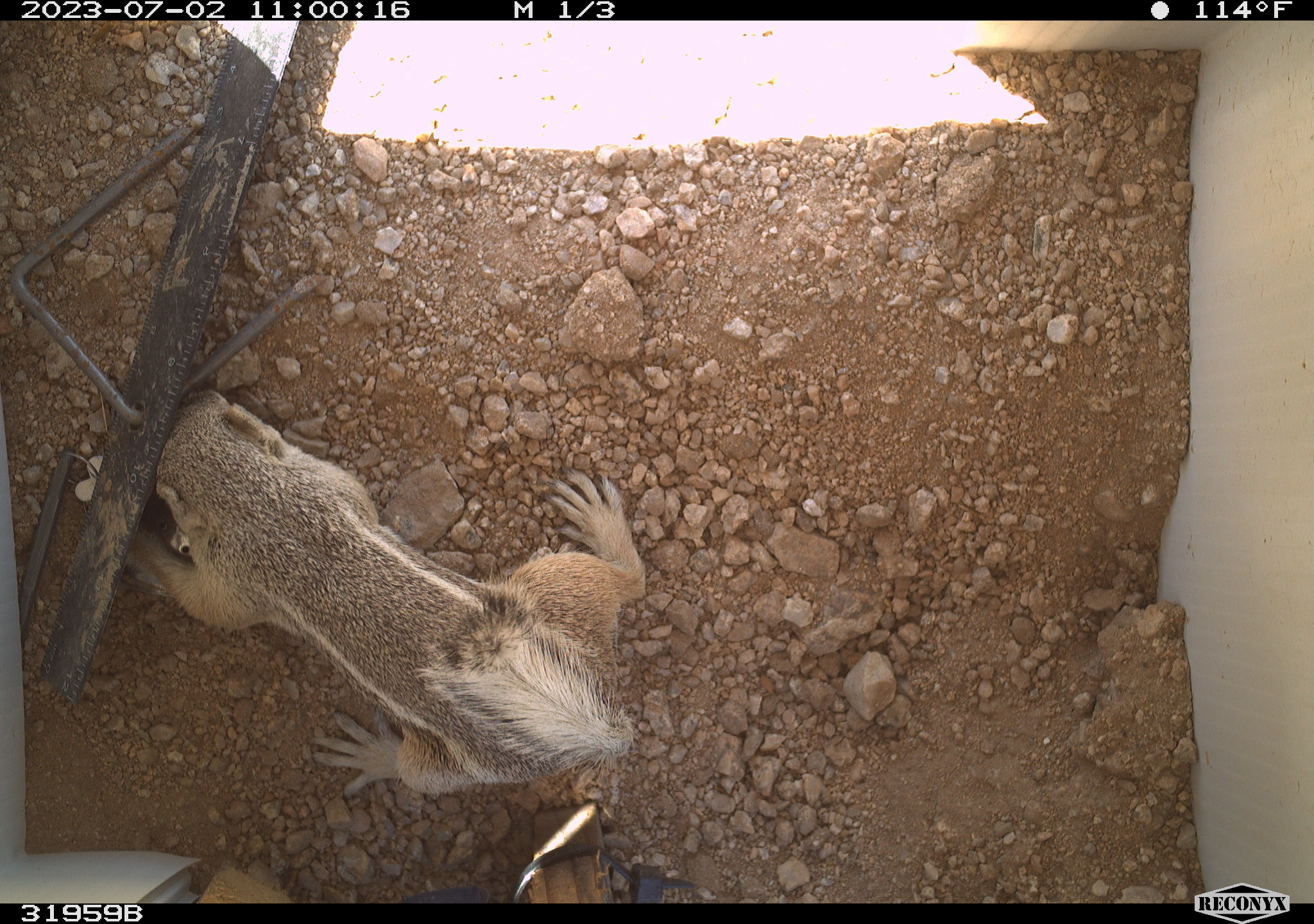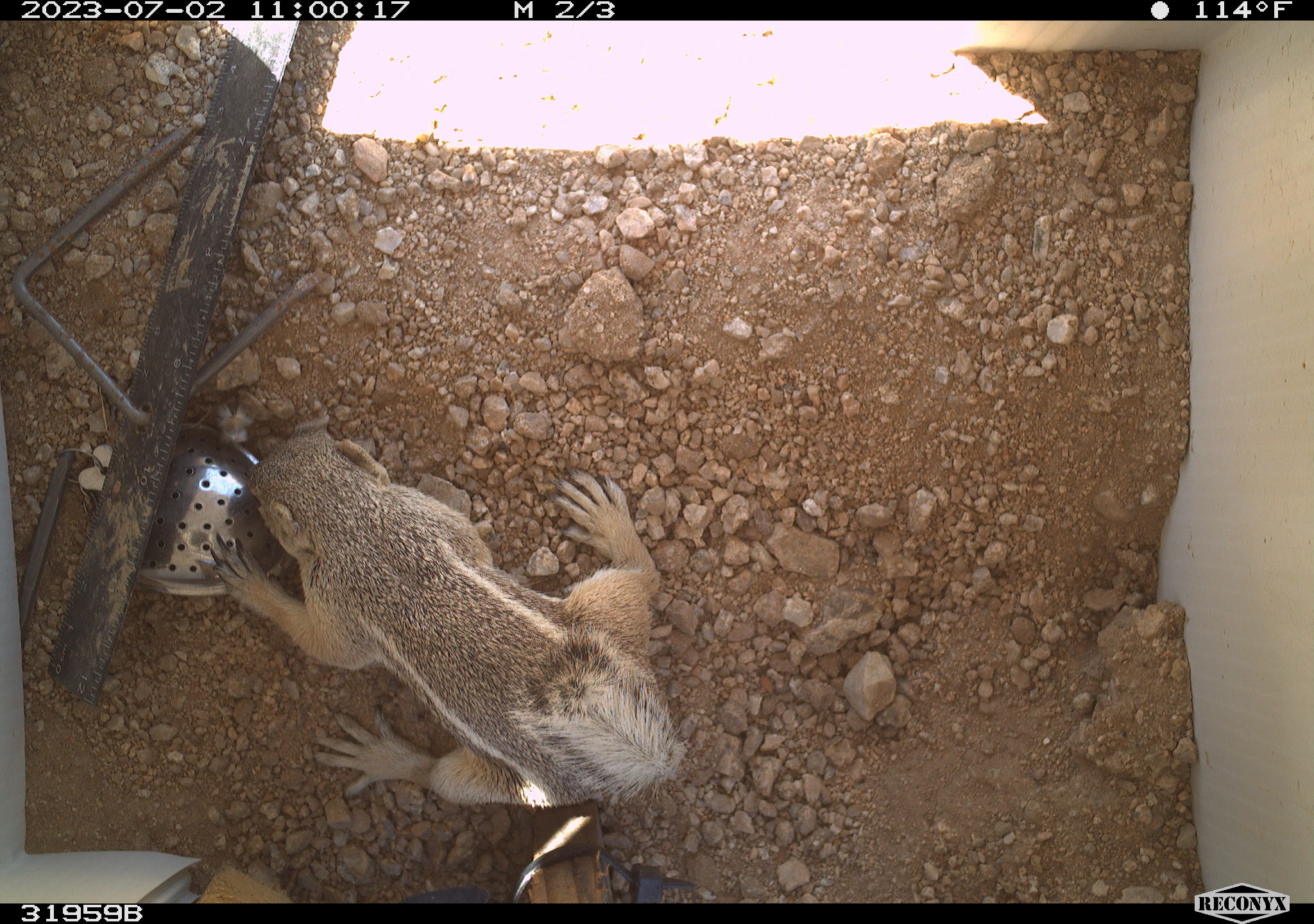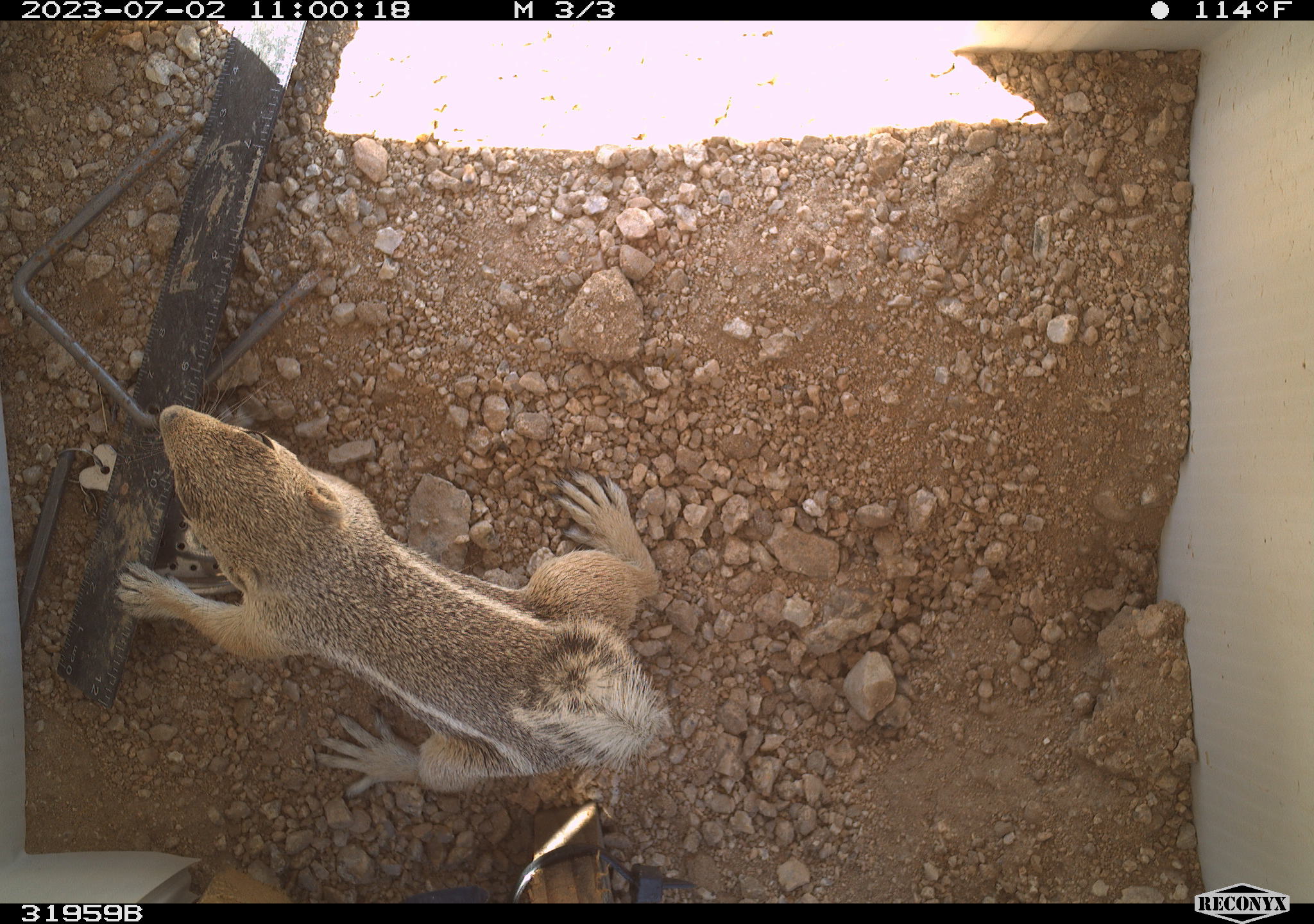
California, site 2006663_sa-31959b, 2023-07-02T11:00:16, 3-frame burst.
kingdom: Animalia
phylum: Chordata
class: Mammalia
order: Rodentia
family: Sciuridae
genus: Ammospermophilus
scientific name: Ammospermophilus leucurus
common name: white-tailed antelope squirrel